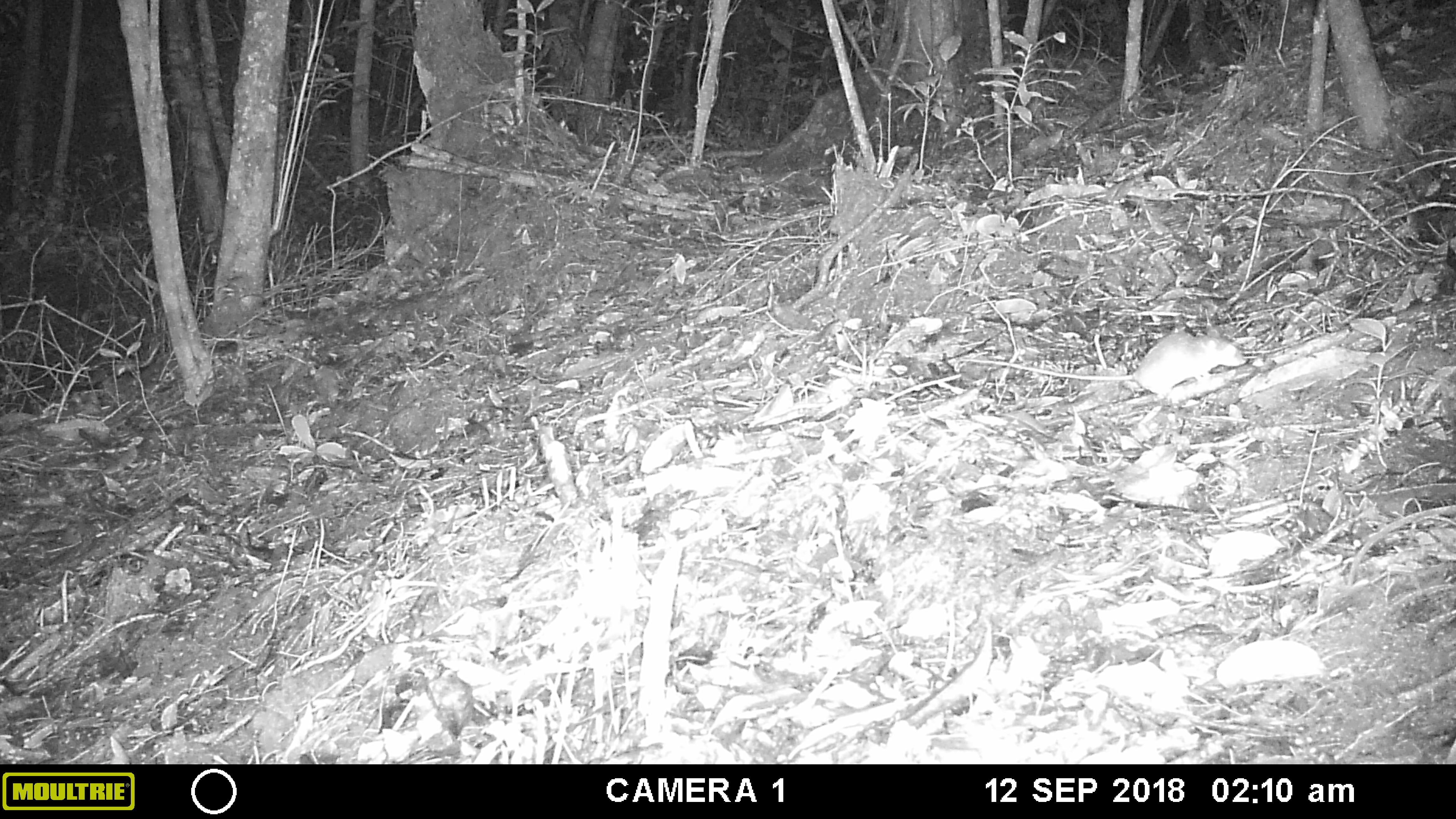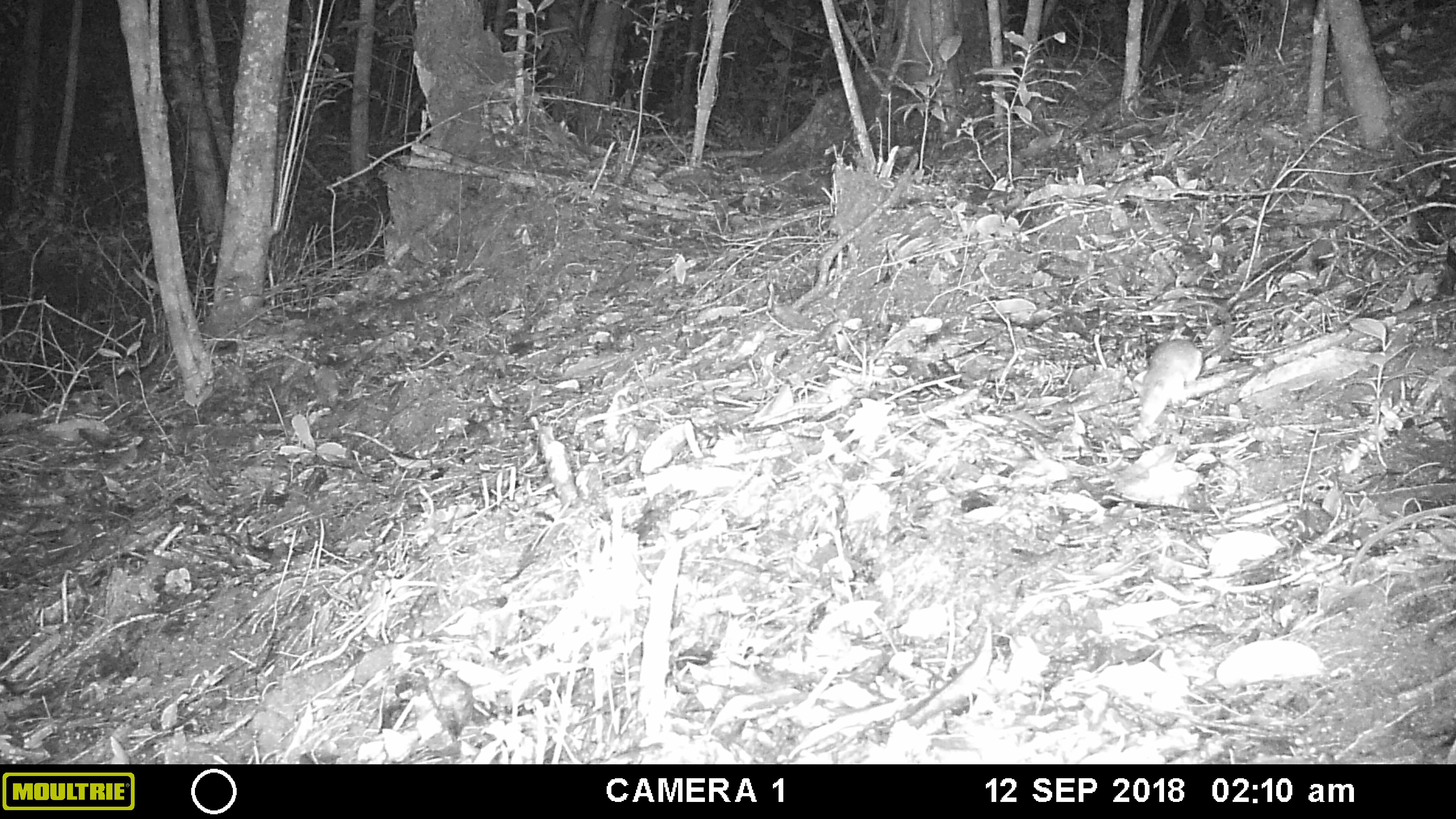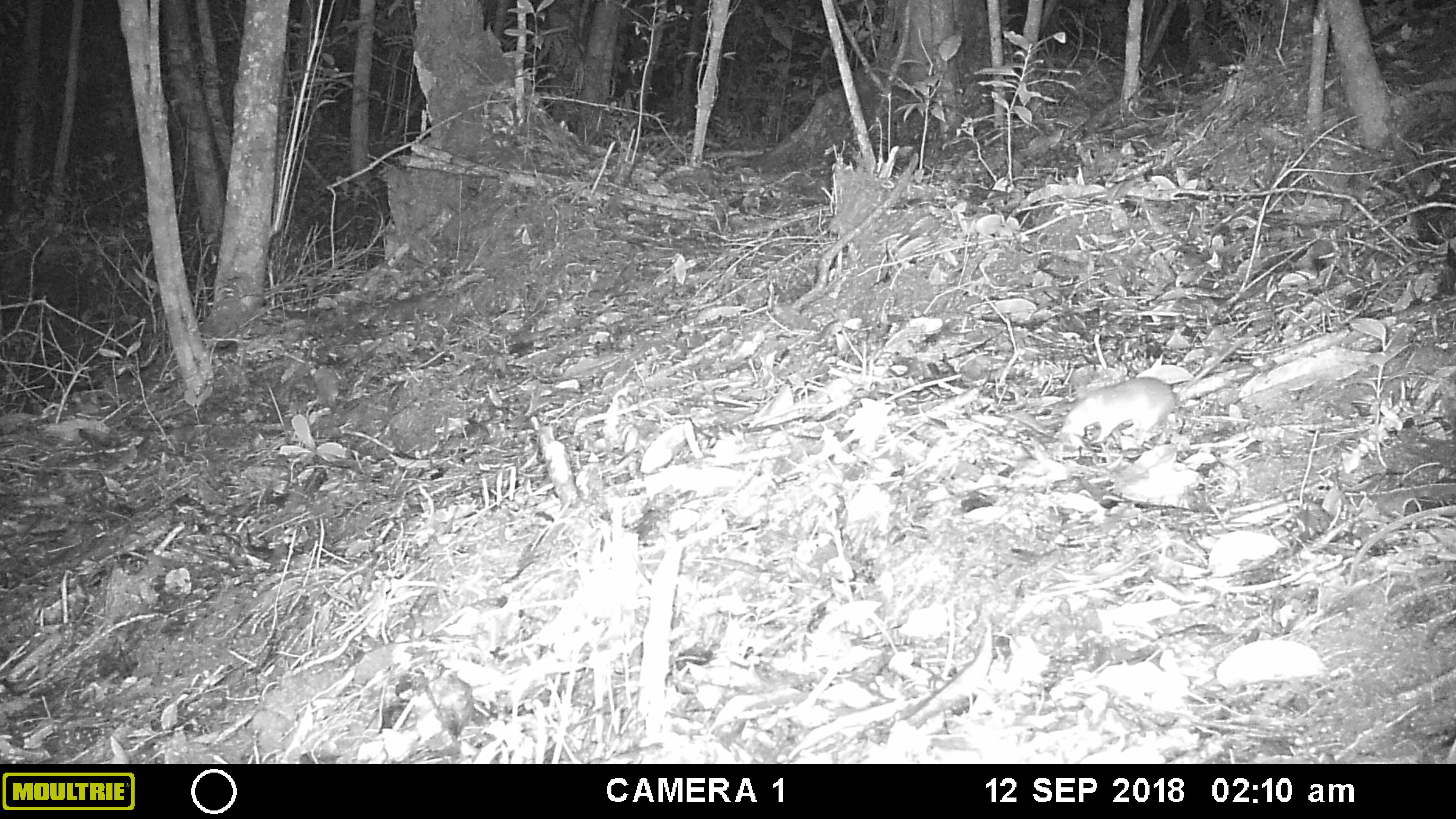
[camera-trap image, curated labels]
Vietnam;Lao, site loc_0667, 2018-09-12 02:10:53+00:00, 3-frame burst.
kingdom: Animalia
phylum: Chordata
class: Mammalia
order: Rodentia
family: Muridae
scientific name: Muridae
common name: old-world mice and rats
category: unidentified murid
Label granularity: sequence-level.